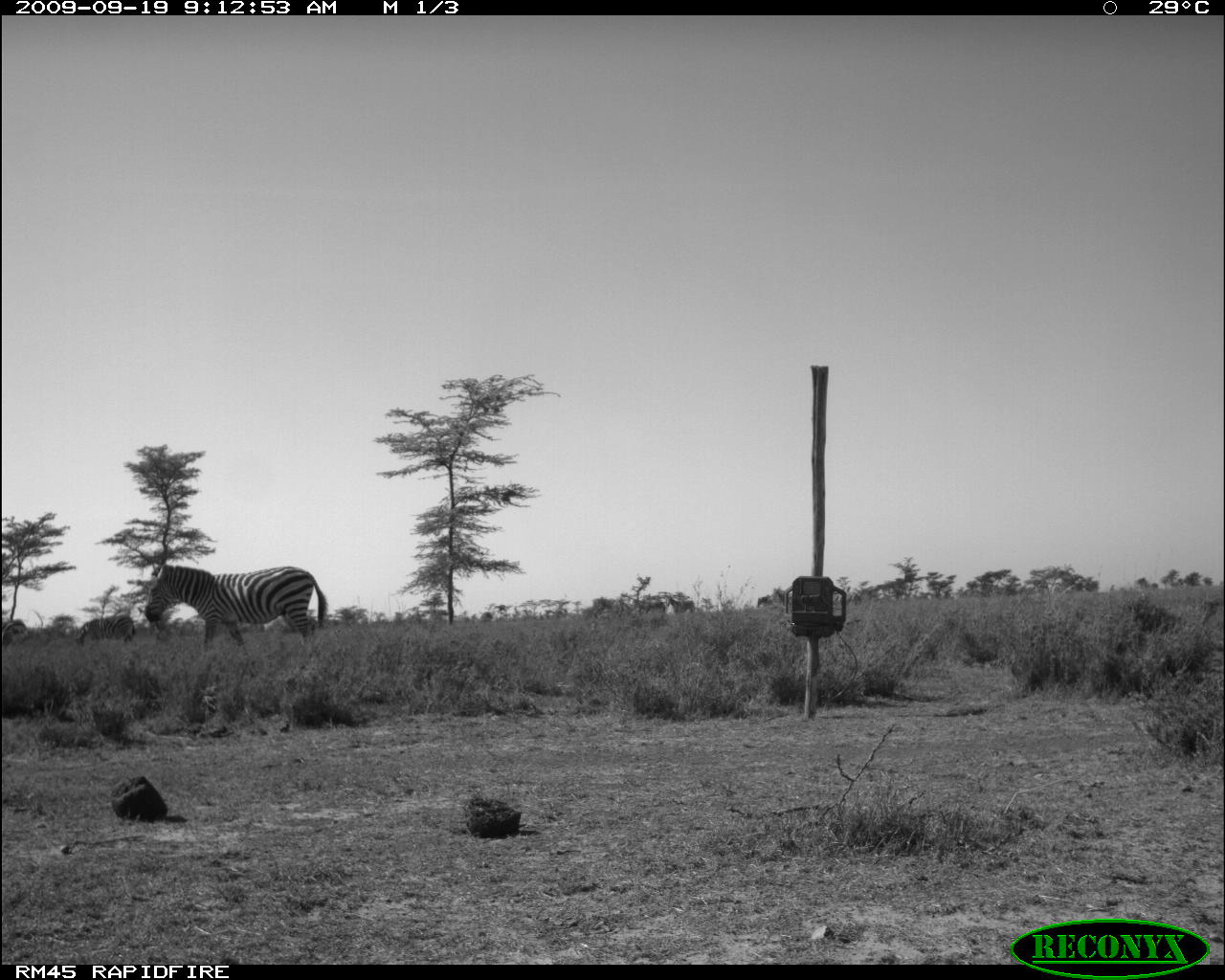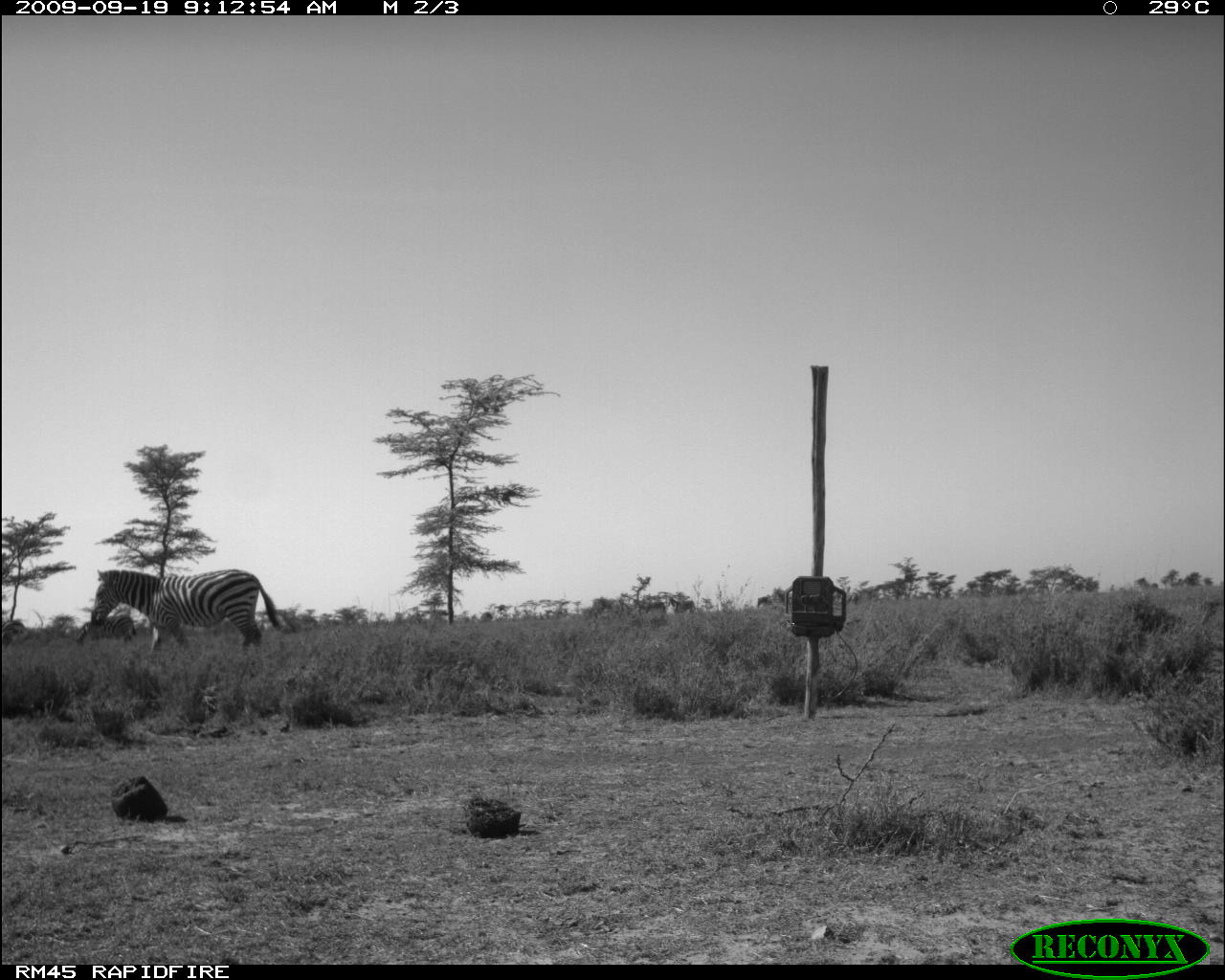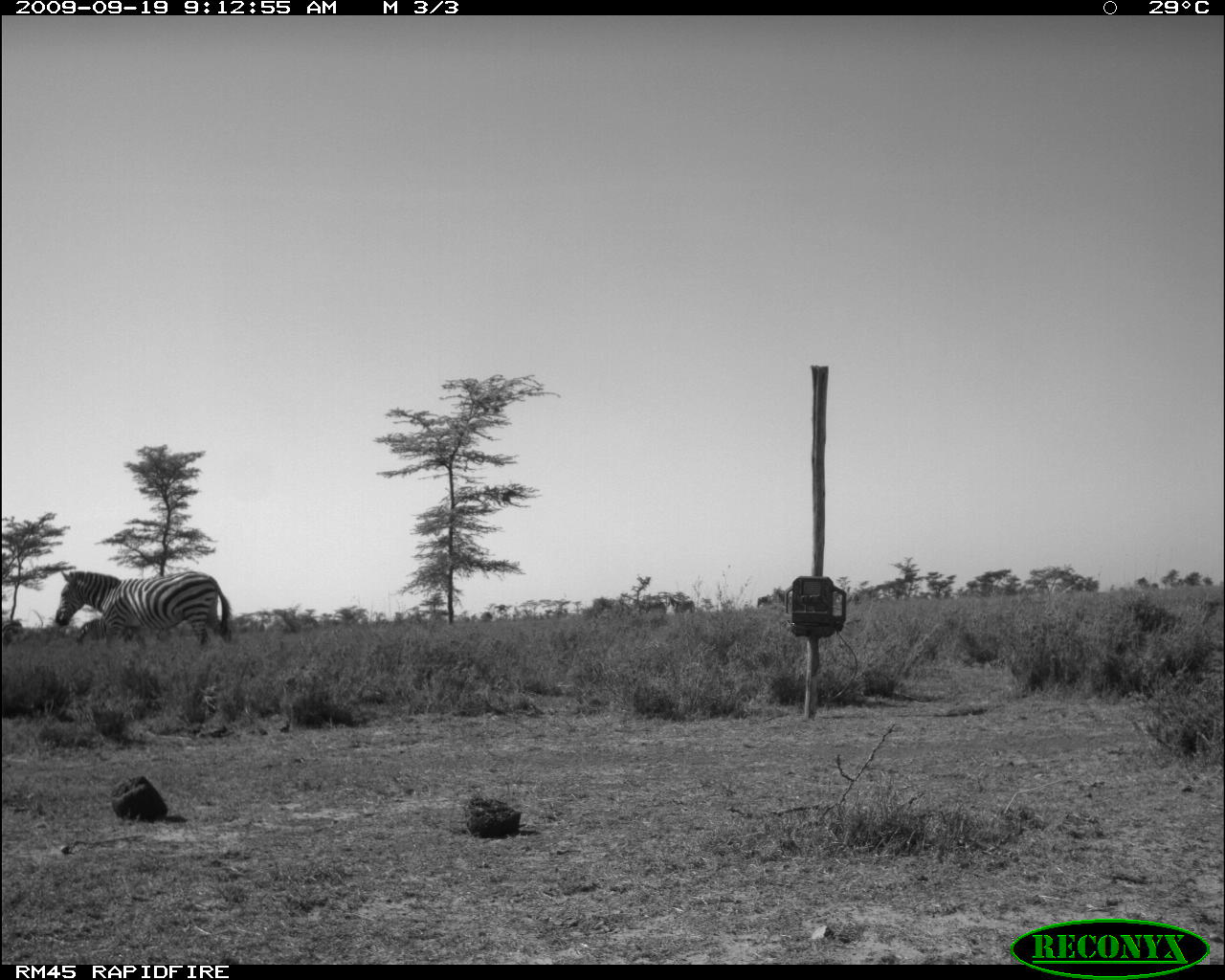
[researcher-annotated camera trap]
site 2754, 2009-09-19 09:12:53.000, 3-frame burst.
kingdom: Animalia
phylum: Chordata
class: Mammalia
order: Perissodactyla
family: Equidae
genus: Equus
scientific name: Equus quagga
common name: plains zebra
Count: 2.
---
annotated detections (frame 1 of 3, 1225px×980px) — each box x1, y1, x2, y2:
equus quagga: 142, 562, 327, 654; 74, 615, 137, 648; 1, 617, 30, 648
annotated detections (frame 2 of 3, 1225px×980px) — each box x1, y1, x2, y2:
equus quagga: 91, 568, 279, 654; 74, 614, 137, 647; 1, 619, 30, 649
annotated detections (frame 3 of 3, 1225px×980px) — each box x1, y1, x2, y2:
equus quagga: 54, 568, 233, 660; 73, 617, 106, 650